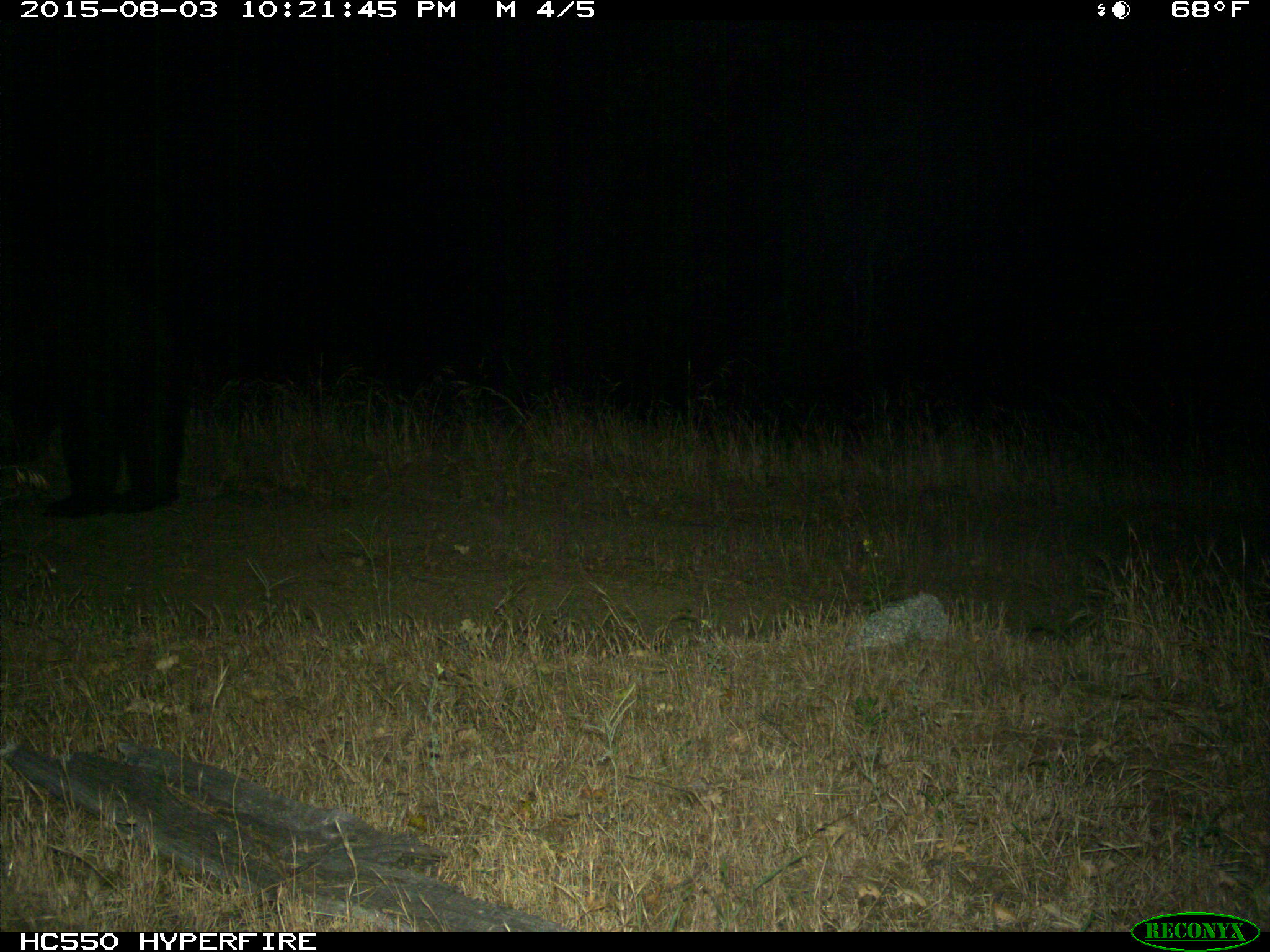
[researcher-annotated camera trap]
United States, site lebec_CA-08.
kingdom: Animalia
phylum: Chordata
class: Mammalia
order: Carnivora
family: Ursidae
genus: Ursus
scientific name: Ursus americanus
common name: american black bear